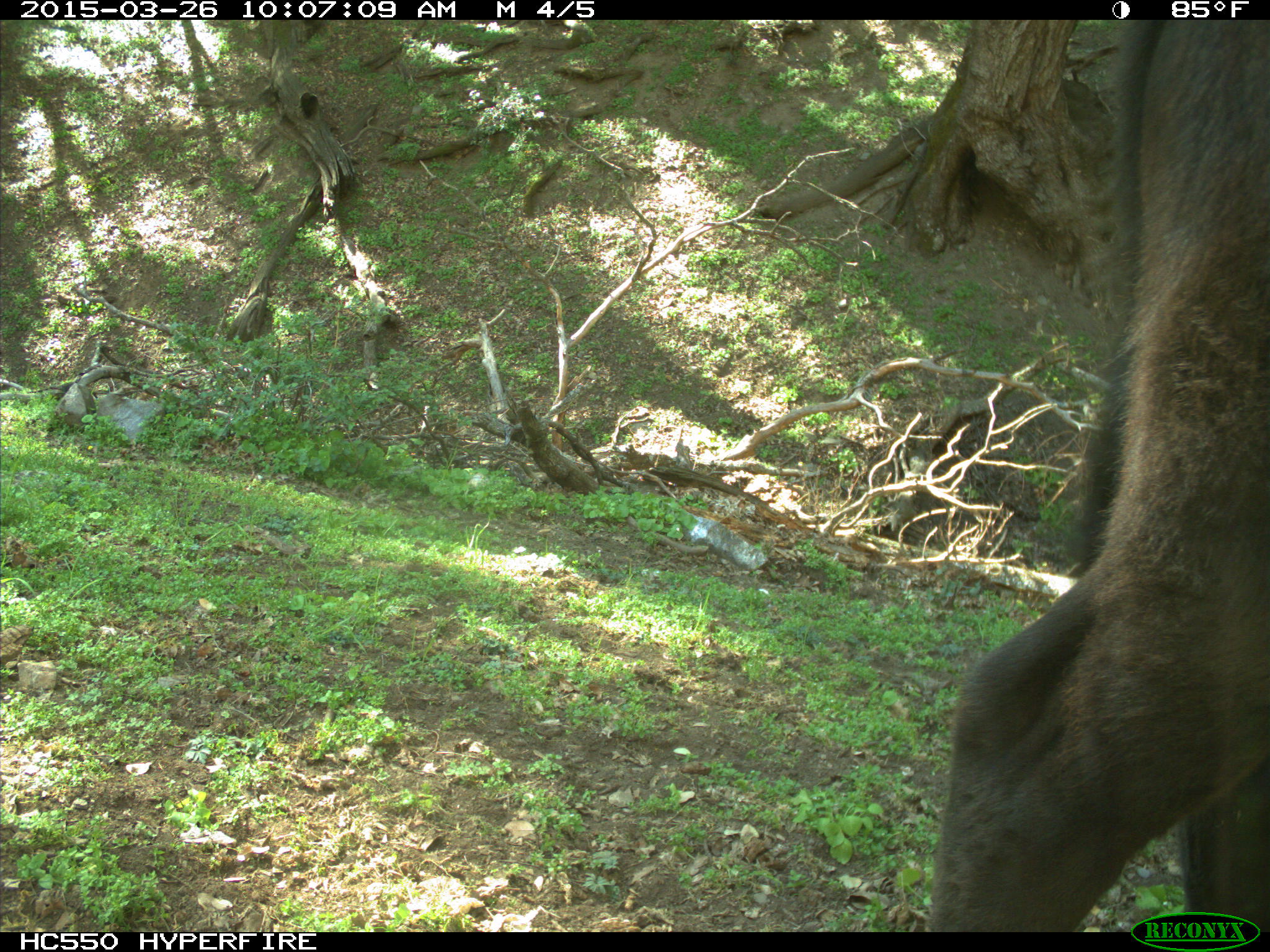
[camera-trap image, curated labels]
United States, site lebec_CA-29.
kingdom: Animalia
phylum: Chordata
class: Mammalia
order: Artiodactyla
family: Bovidae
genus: Bos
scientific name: Bos taurus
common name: domestic cow